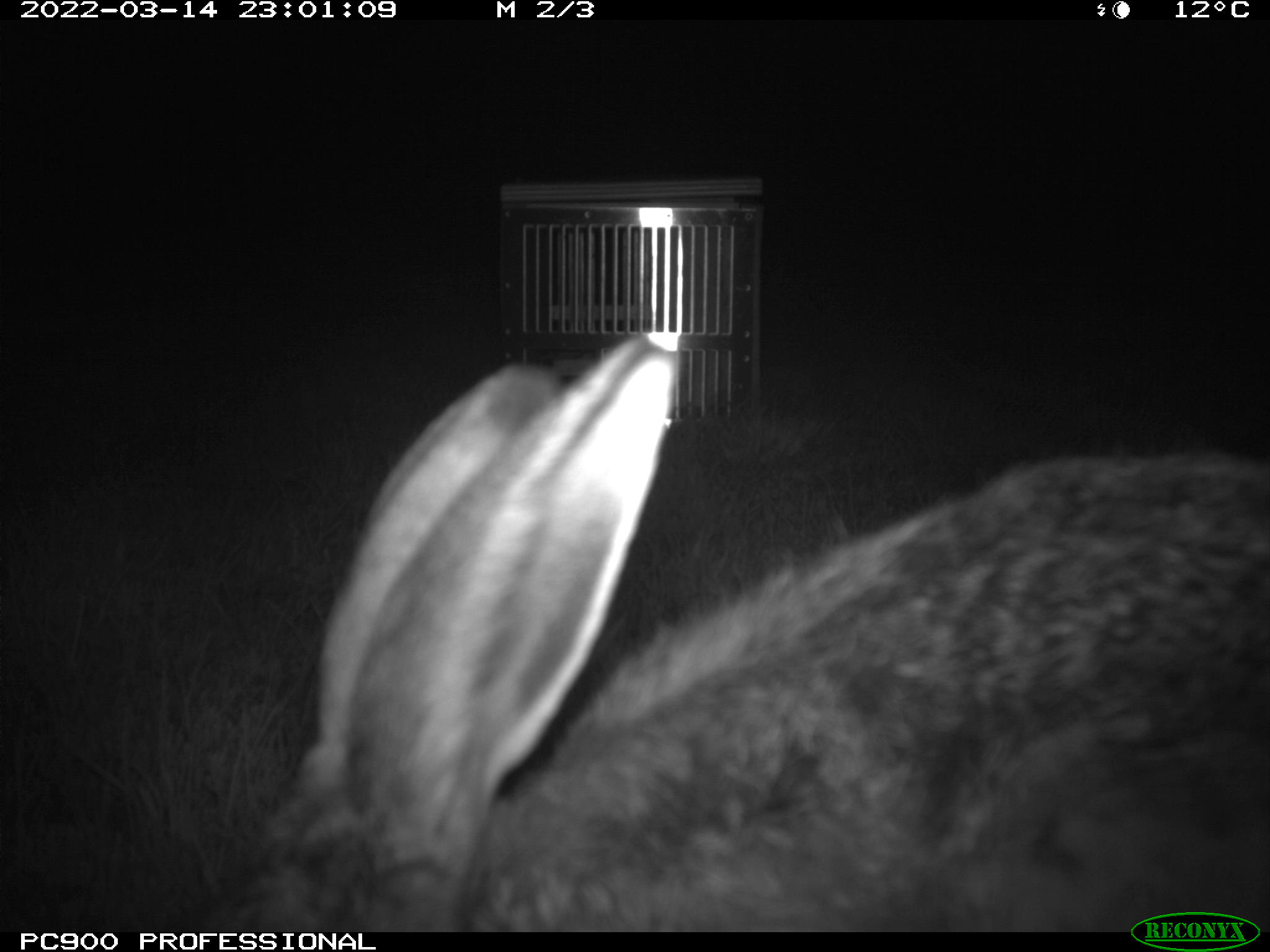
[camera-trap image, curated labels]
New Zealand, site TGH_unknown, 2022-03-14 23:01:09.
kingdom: Animalia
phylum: Chordata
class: Mammalia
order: Lagomorpha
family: Leporidae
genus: Lepus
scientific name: Lepus europaeus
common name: brown hare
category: hare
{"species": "hare (brown hare) (Lepus europaeus)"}